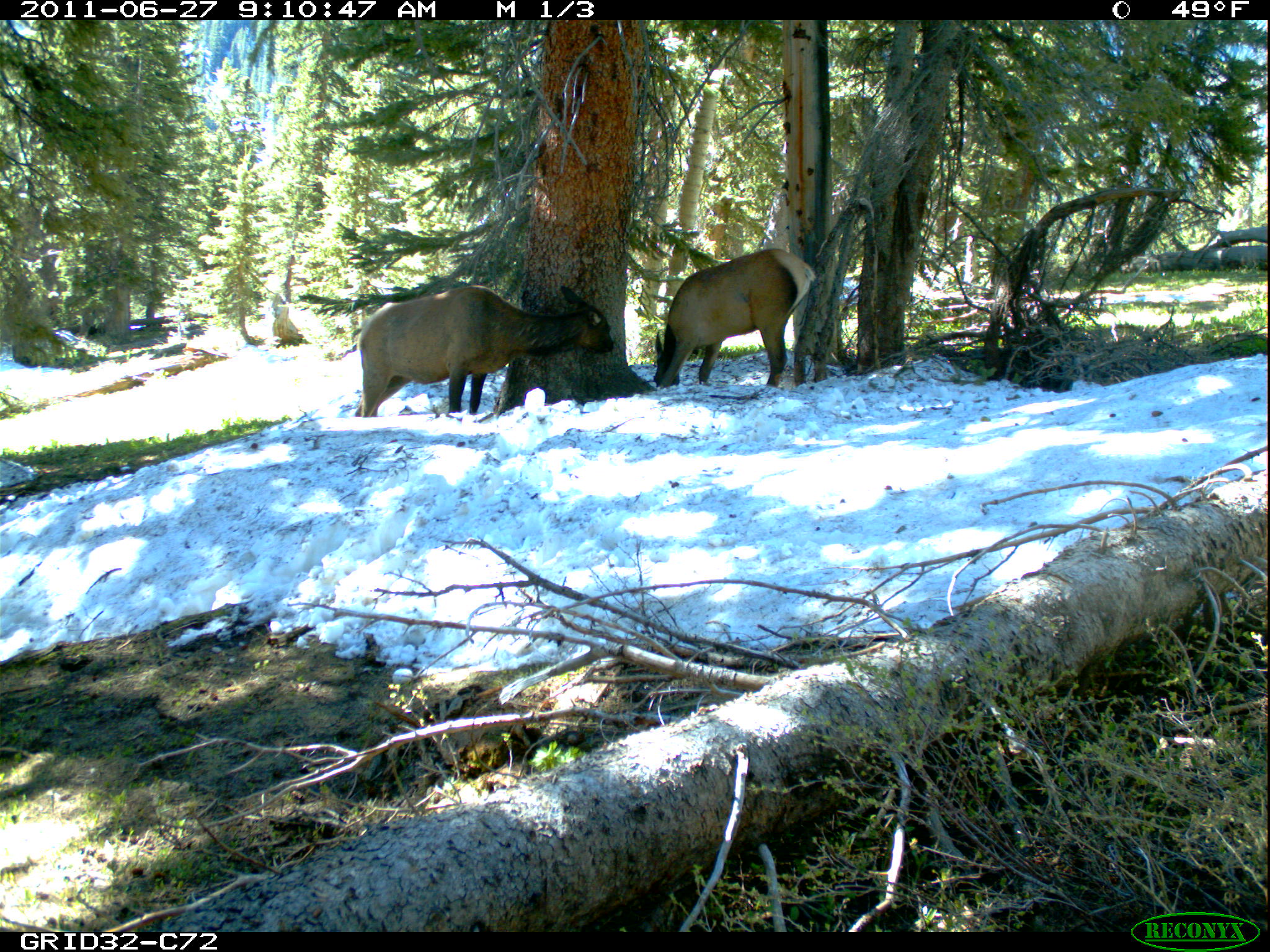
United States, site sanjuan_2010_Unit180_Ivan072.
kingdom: Animalia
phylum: Chordata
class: Mammalia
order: Artiodactyla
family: Cervidae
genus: Cervus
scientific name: Cervus elaphus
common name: red deer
Cervus elaphus (red deer).